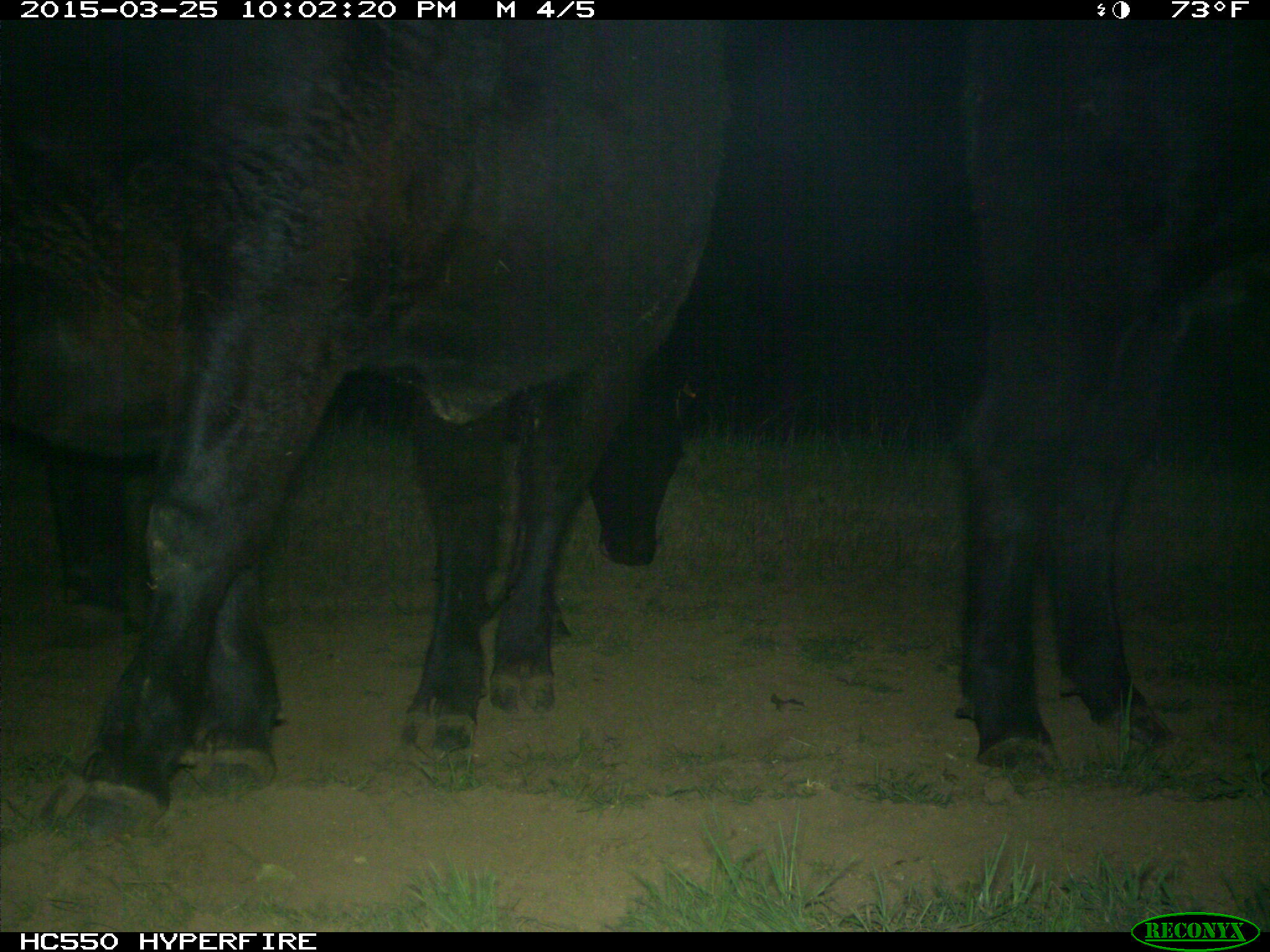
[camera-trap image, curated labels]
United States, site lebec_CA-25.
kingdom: Animalia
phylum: Chordata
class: Mammalia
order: Artiodactyla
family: Bovidae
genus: Bos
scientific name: Bos taurus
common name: domestic cow